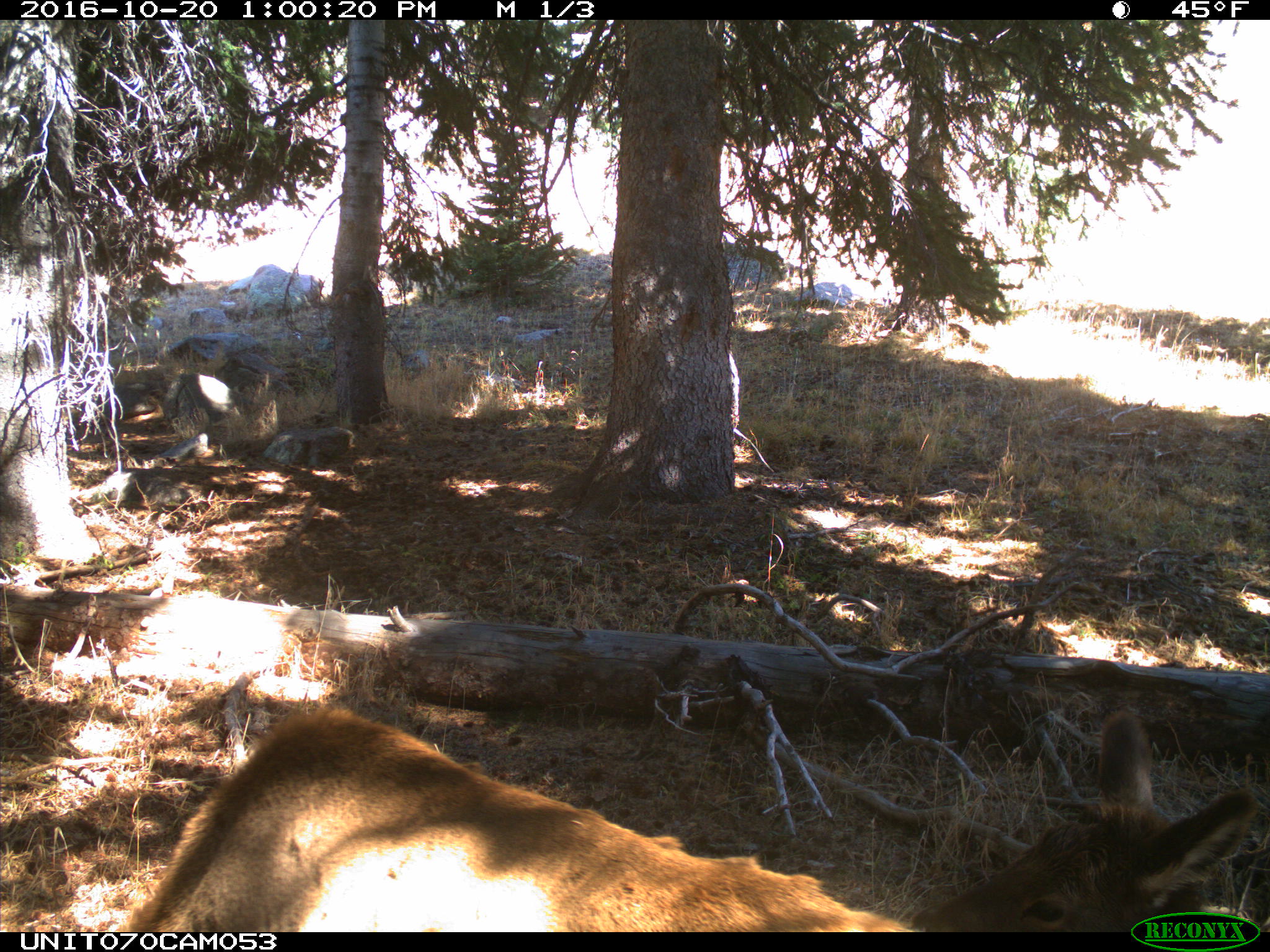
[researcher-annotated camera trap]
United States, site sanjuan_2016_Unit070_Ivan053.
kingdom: Animalia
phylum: Chordata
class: Mammalia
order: Artiodactyla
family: Cervidae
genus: Cervus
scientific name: Cervus elaphus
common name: red deer